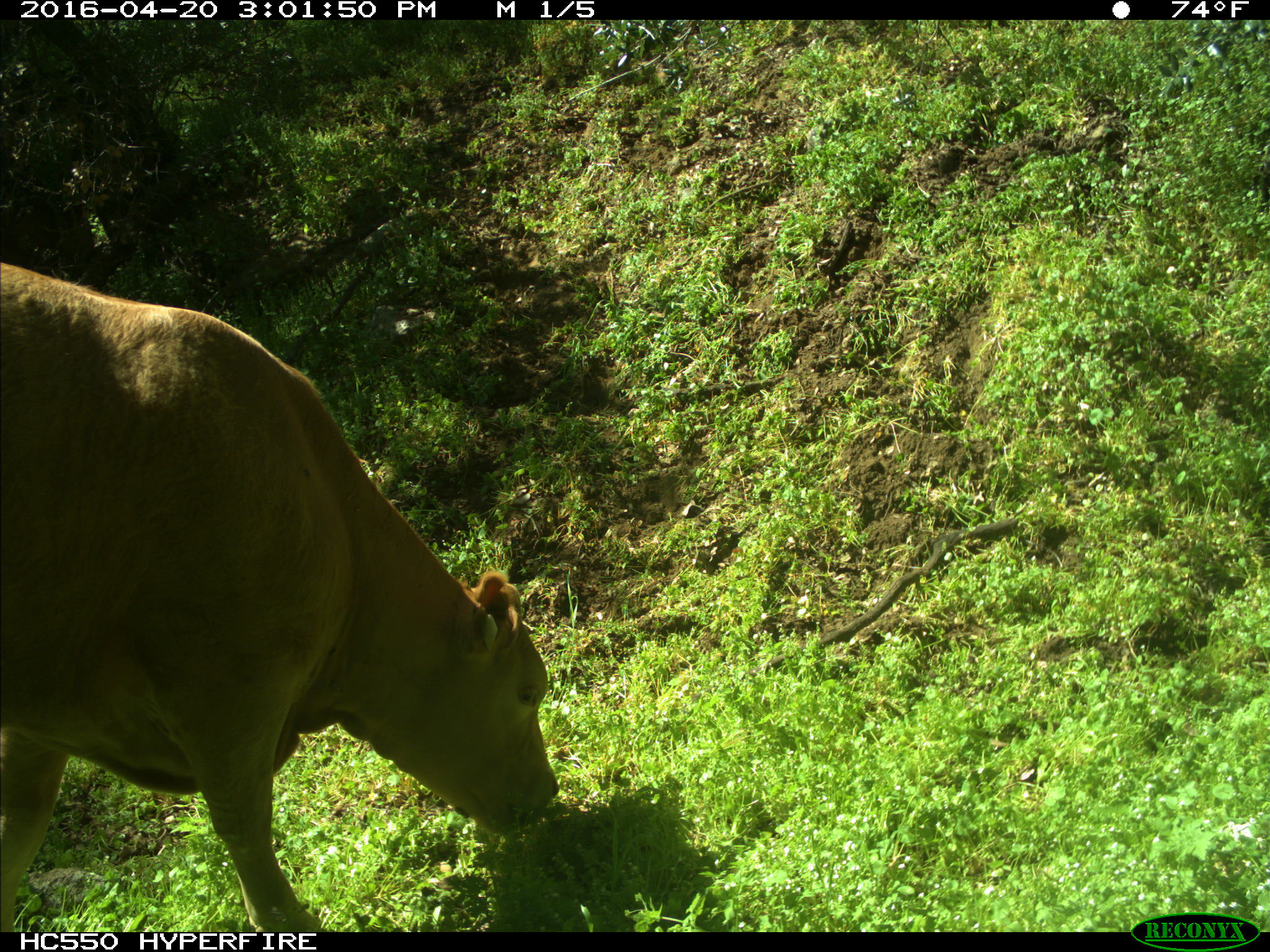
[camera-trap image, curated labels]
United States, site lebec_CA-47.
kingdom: Animalia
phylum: Chordata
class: Mammalia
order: Artiodactyla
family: Bovidae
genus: Bos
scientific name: Bos taurus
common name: domestic cow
Bos taurus (domestic cow).